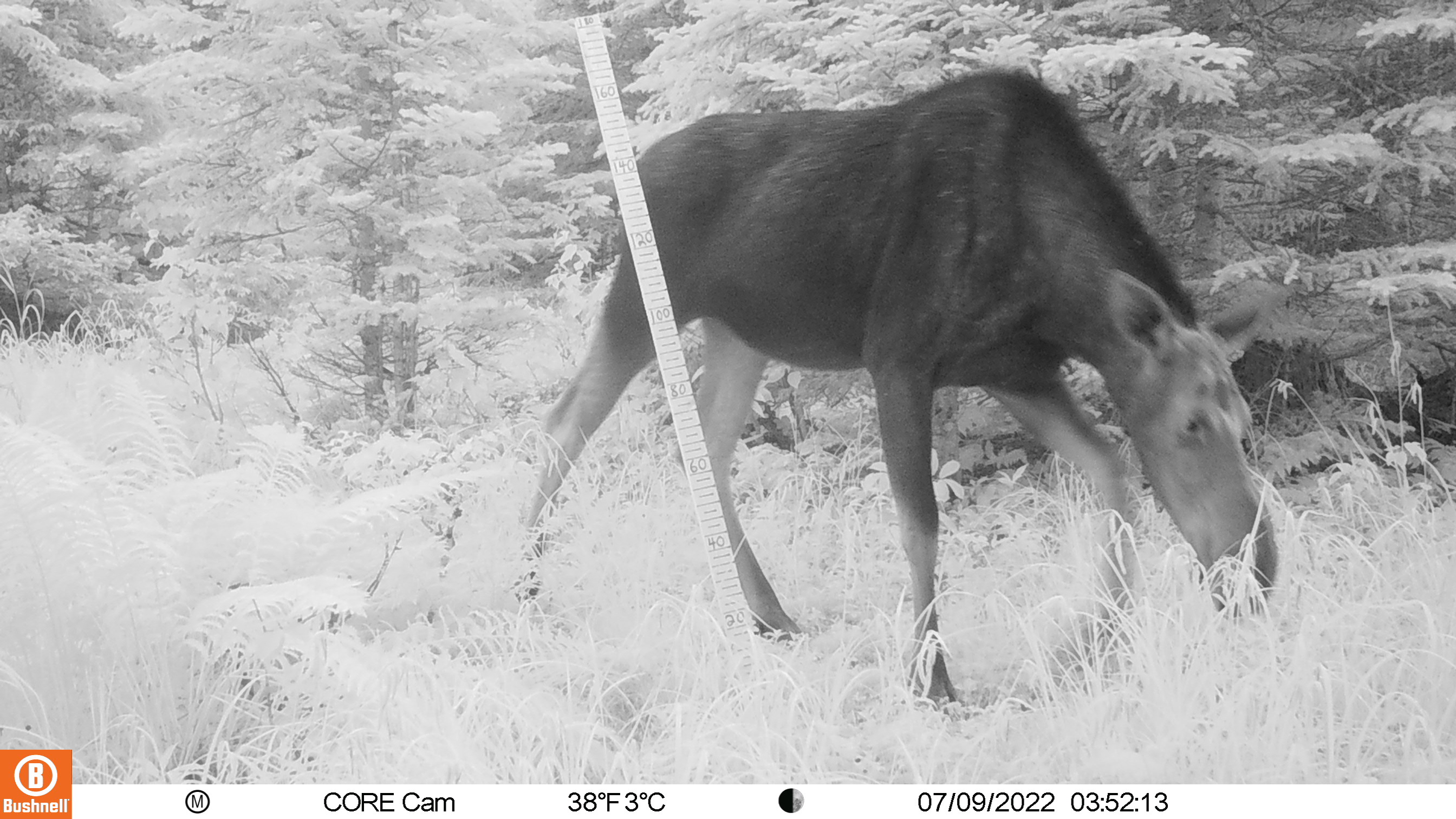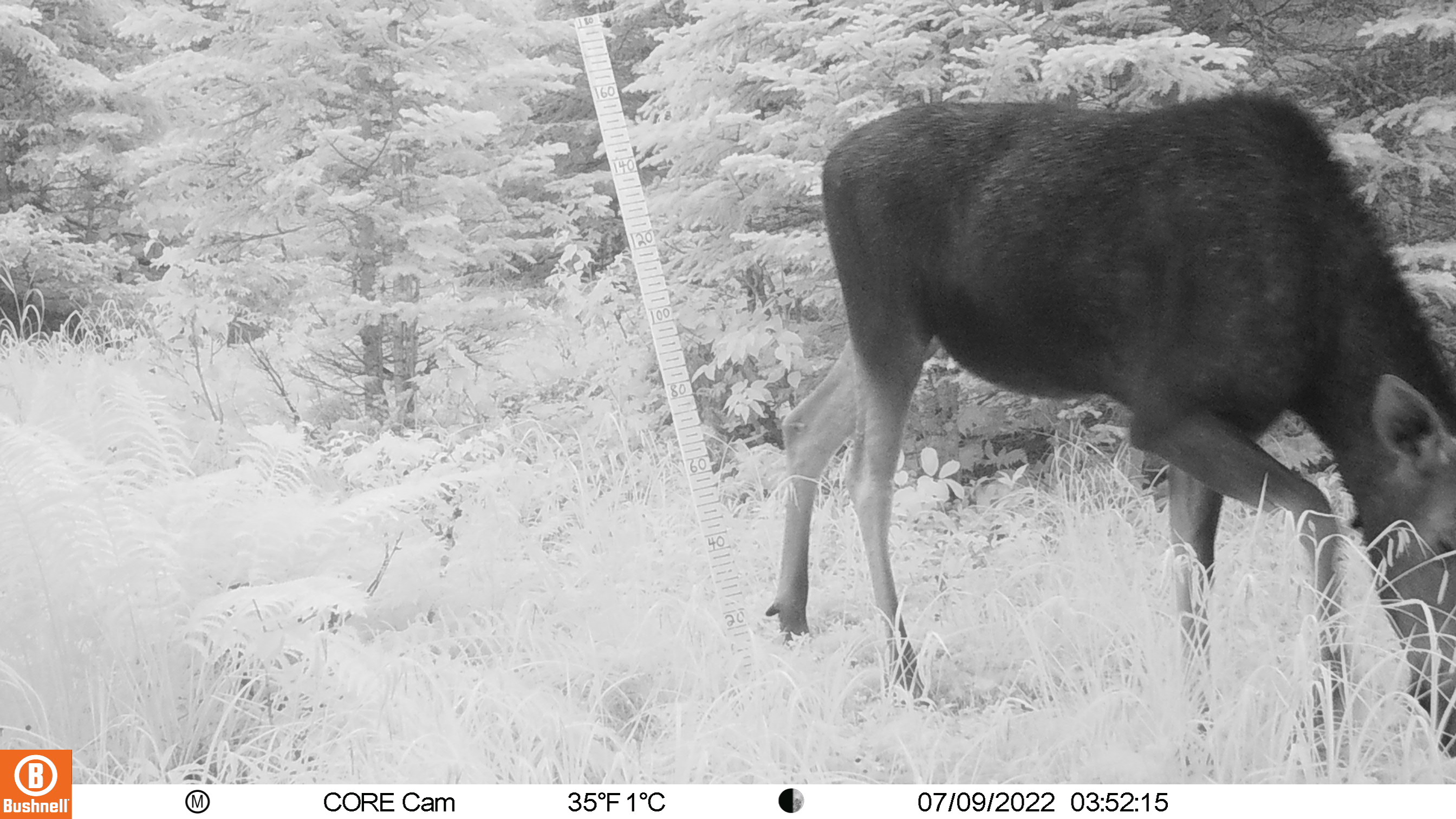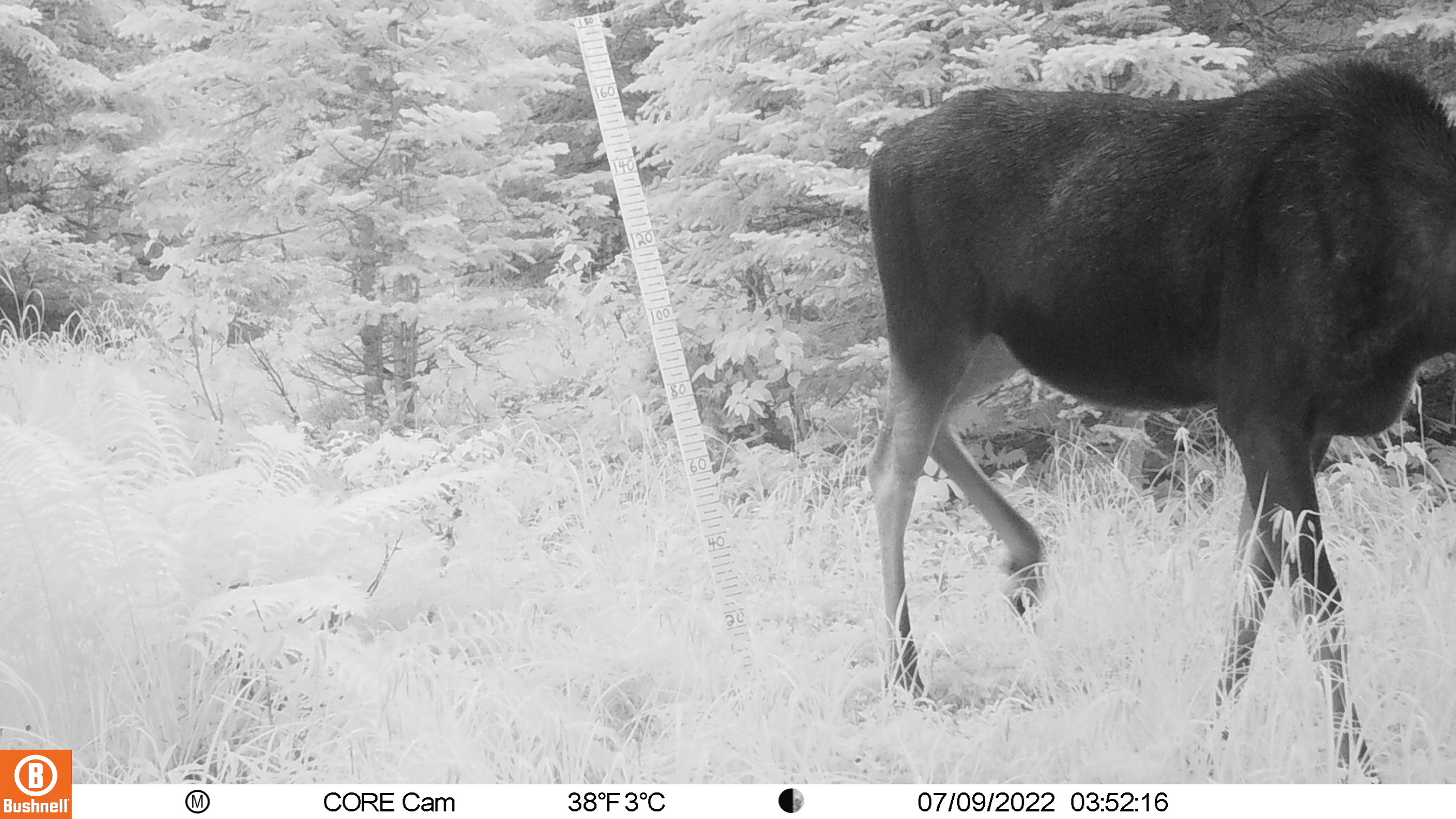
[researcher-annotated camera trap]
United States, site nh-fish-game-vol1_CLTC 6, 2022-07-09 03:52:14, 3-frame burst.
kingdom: Animalia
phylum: Chordata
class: Mammalia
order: Artiodactyla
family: Cervidae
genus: Alces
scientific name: Alces alces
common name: moose